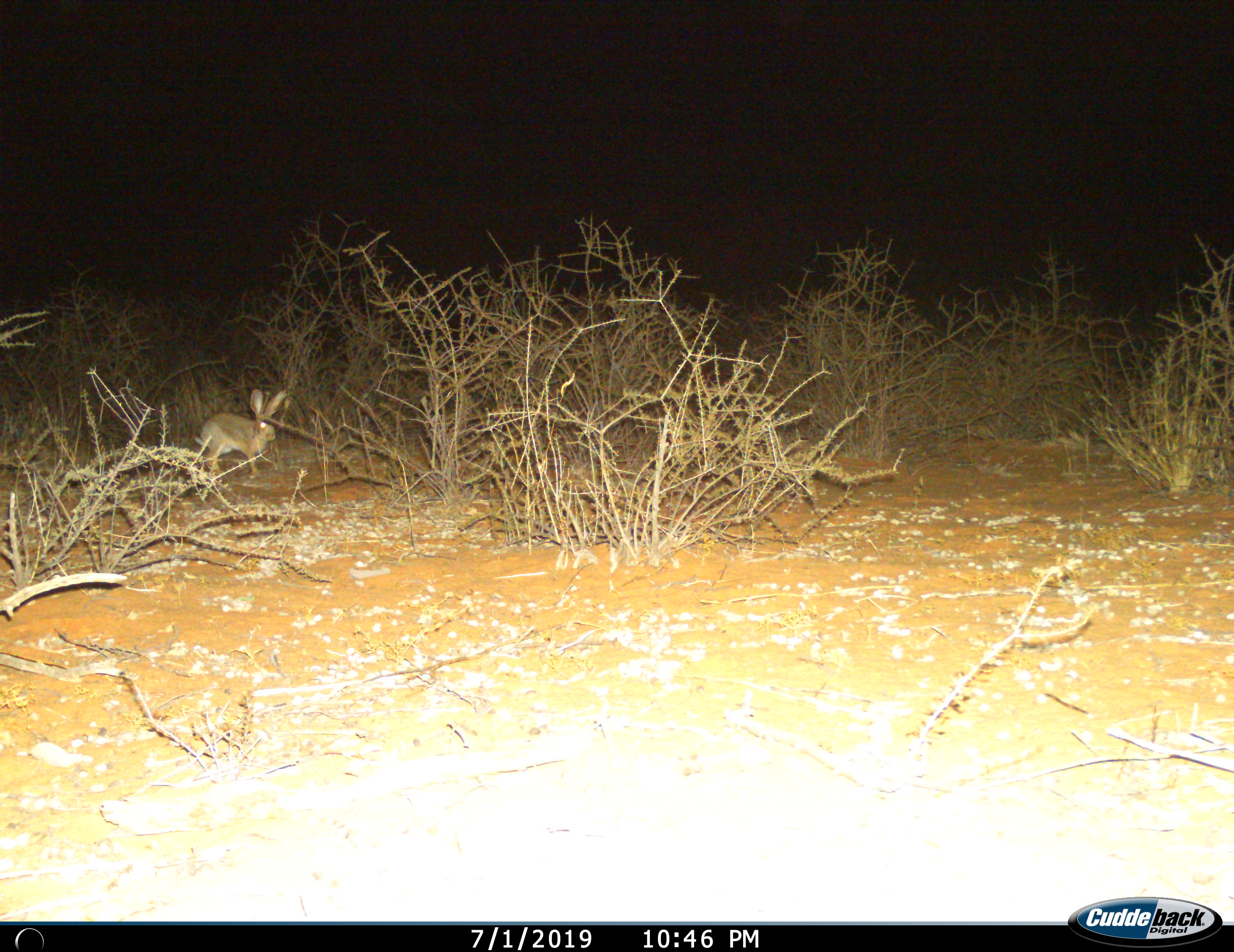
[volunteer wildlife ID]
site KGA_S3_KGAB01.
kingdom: Animalia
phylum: Chordata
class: Mammalia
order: Lagomorpha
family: Leporidae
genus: Lepus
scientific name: Lepus capensis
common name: cape hare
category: harecape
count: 1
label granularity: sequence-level